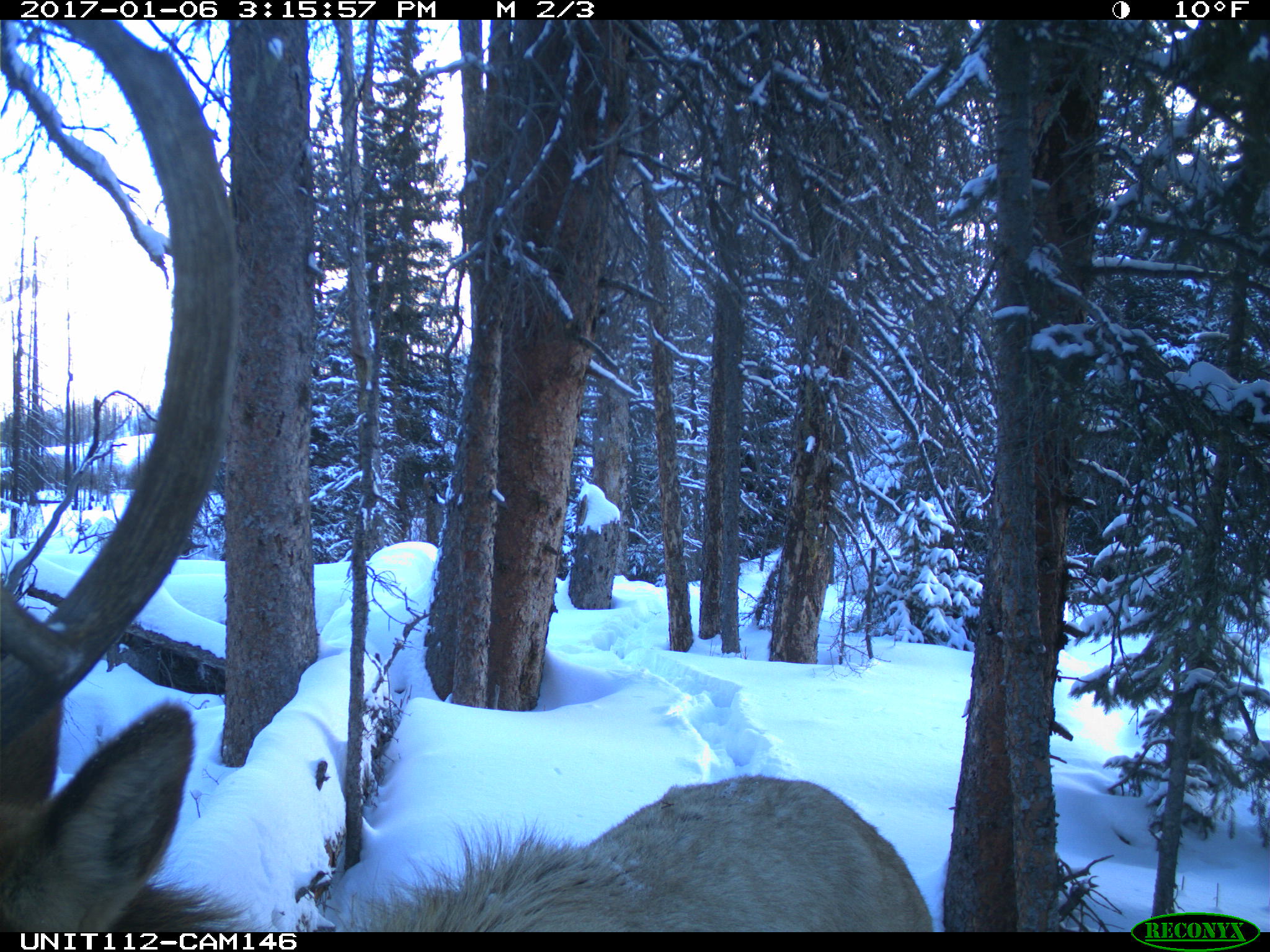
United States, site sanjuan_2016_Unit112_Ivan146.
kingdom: Animalia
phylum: Chordata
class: Mammalia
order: Artiodactyla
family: Cervidae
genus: Cervus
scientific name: Cervus elaphus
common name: red deer